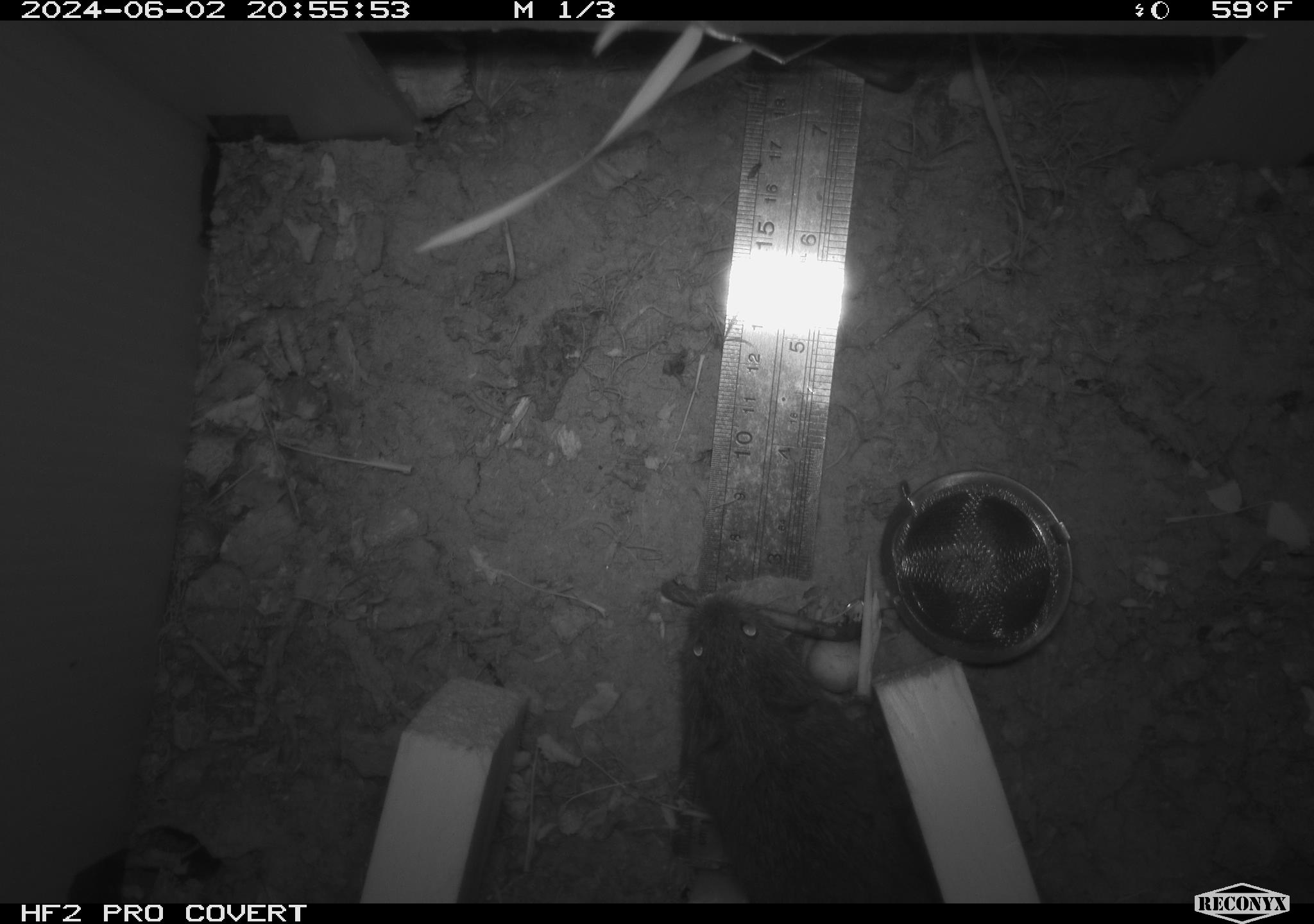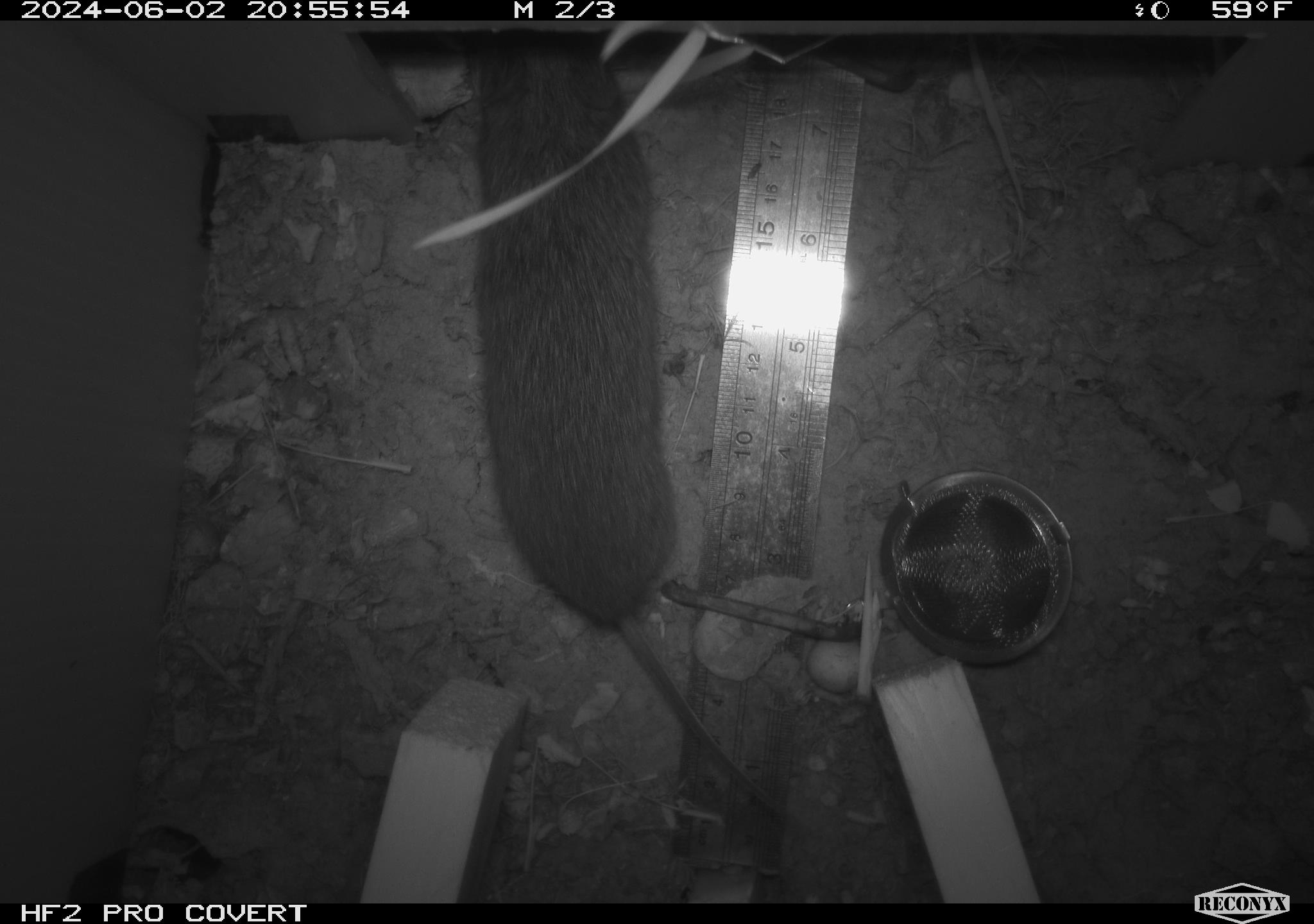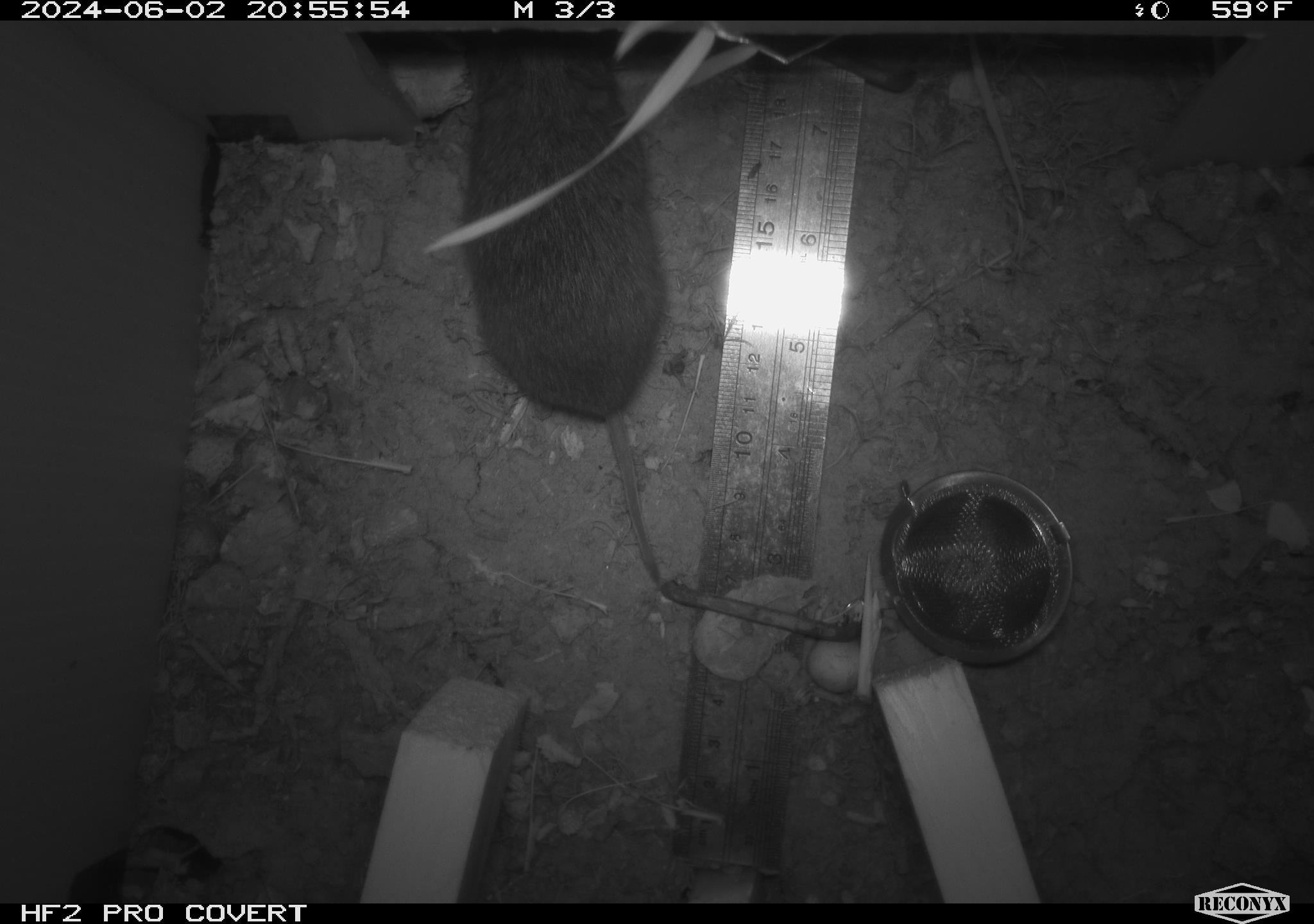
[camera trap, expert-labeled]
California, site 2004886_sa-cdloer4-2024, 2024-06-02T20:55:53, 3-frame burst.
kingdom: Animalia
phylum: Chordata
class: Mammalia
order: Rodentia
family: Cricetidae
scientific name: Arvicolinae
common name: voles, lemmings, and muskrats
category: arvicolinae subfamily